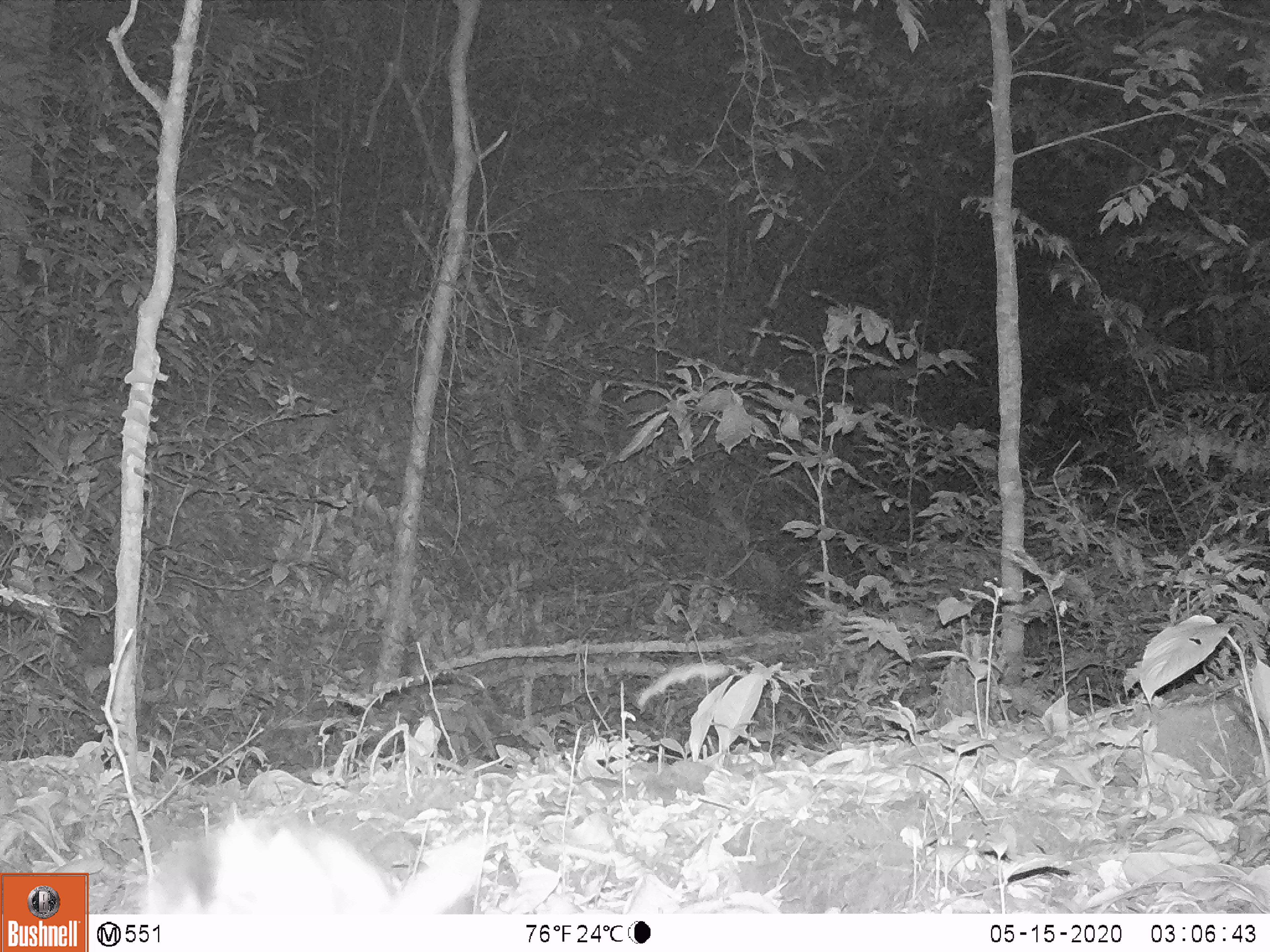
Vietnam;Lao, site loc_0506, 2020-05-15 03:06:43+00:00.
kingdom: Animalia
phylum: Chordata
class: Mammalia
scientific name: Mammalia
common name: mammal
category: unidentified small mammal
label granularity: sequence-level